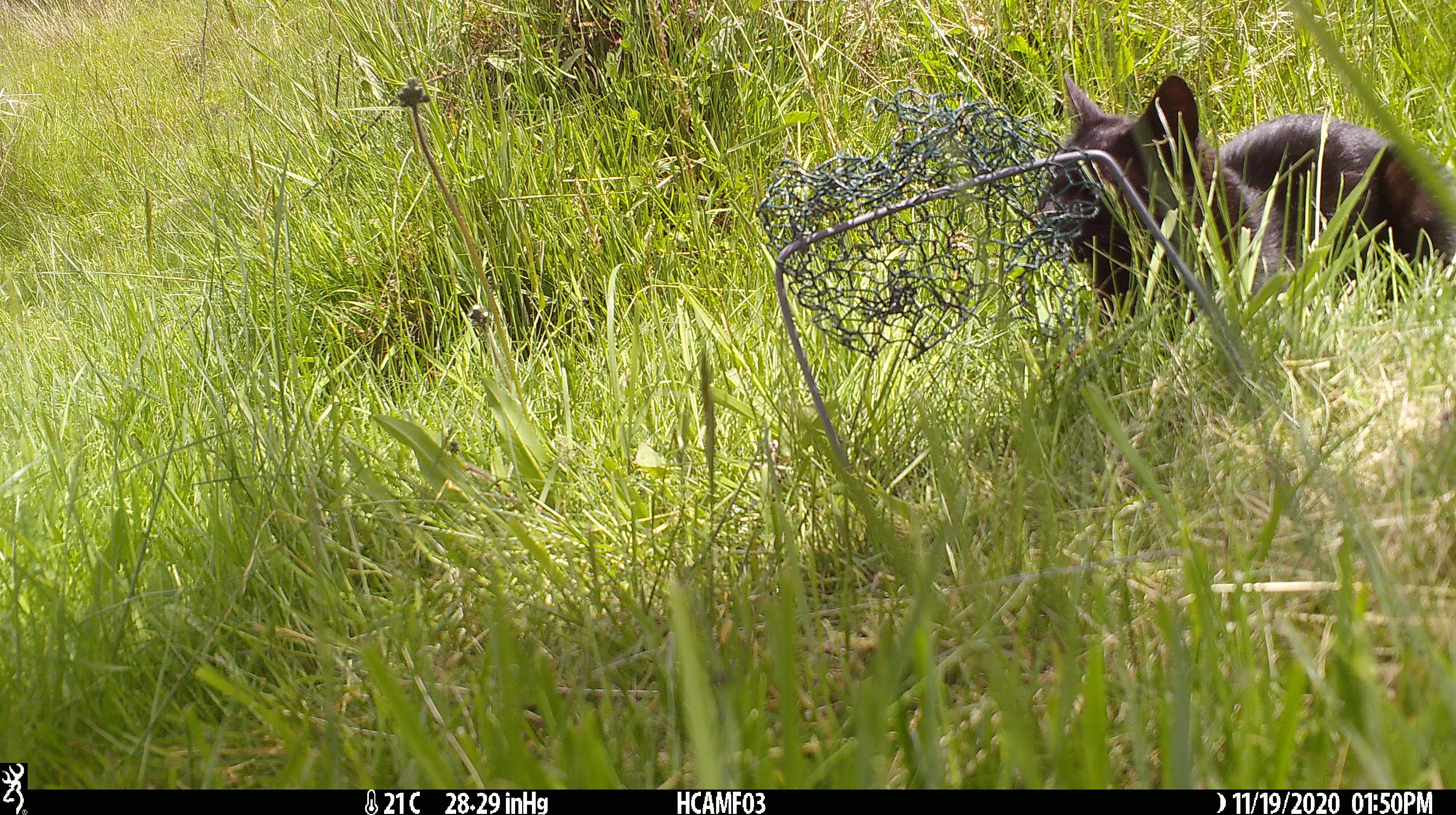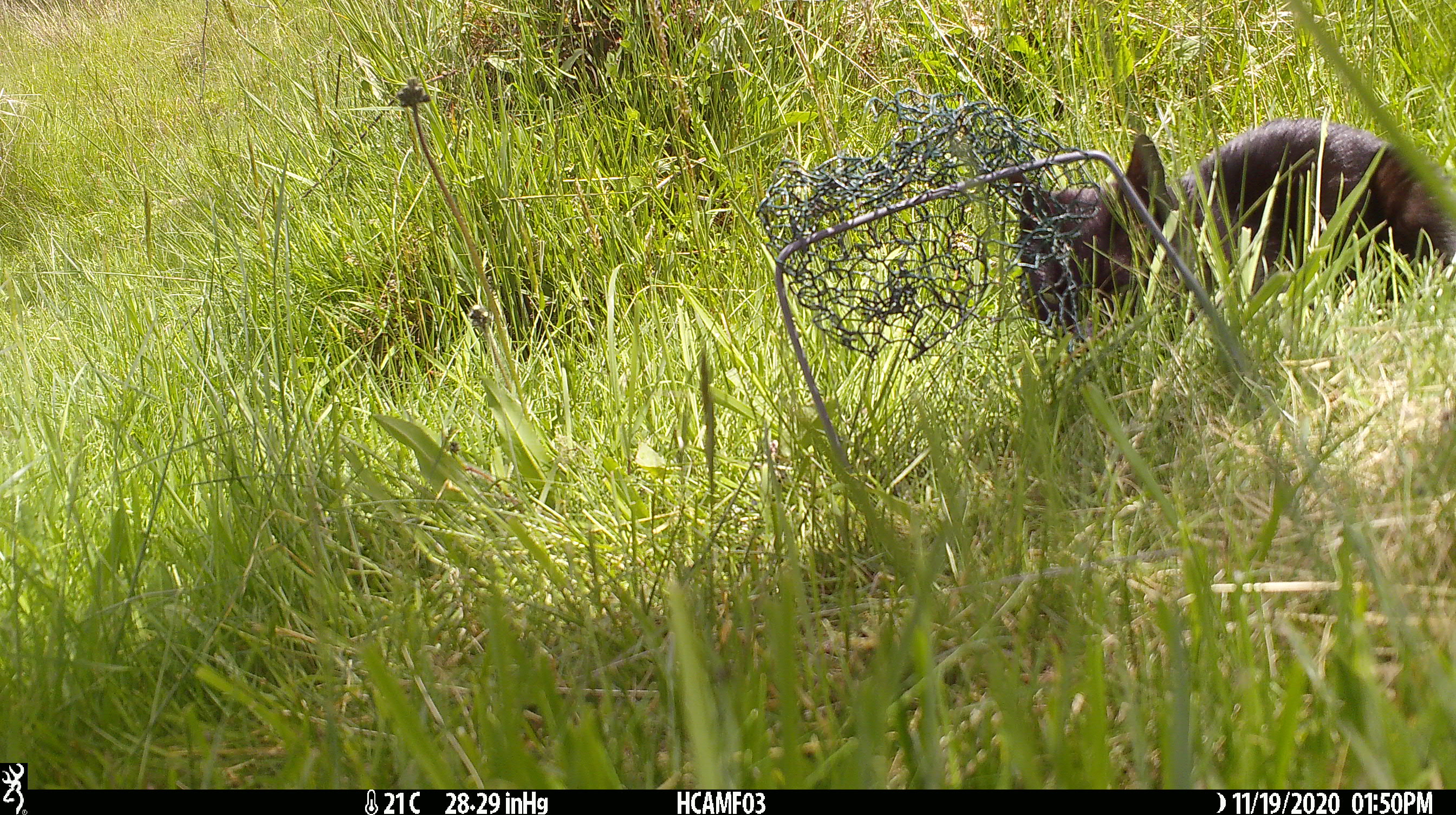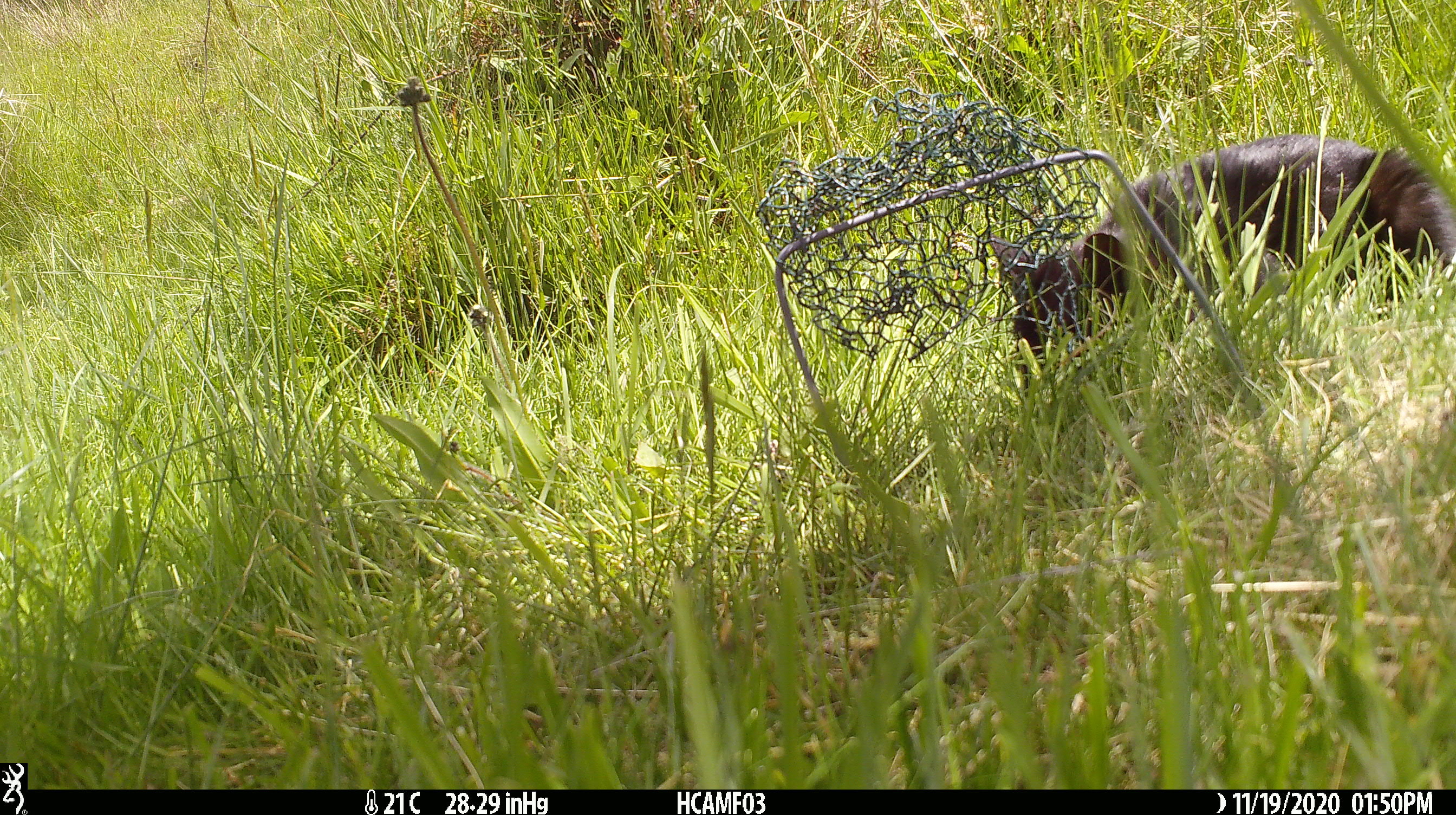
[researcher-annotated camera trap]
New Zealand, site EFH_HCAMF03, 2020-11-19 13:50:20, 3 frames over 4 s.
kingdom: Animalia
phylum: Chordata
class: Mammalia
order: Carnivora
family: Felidae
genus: Felis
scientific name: Felis catus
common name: domestic cat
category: cat